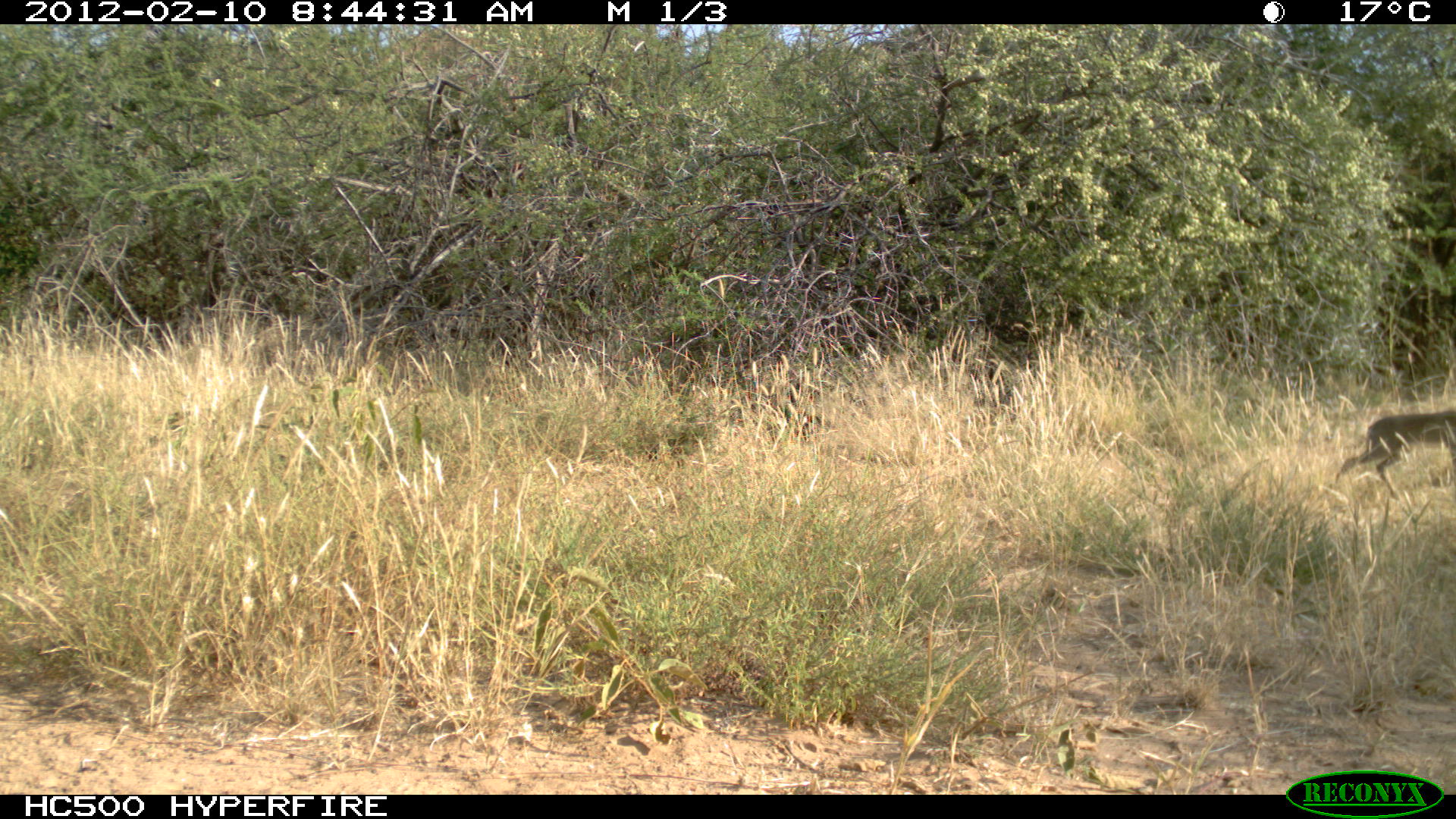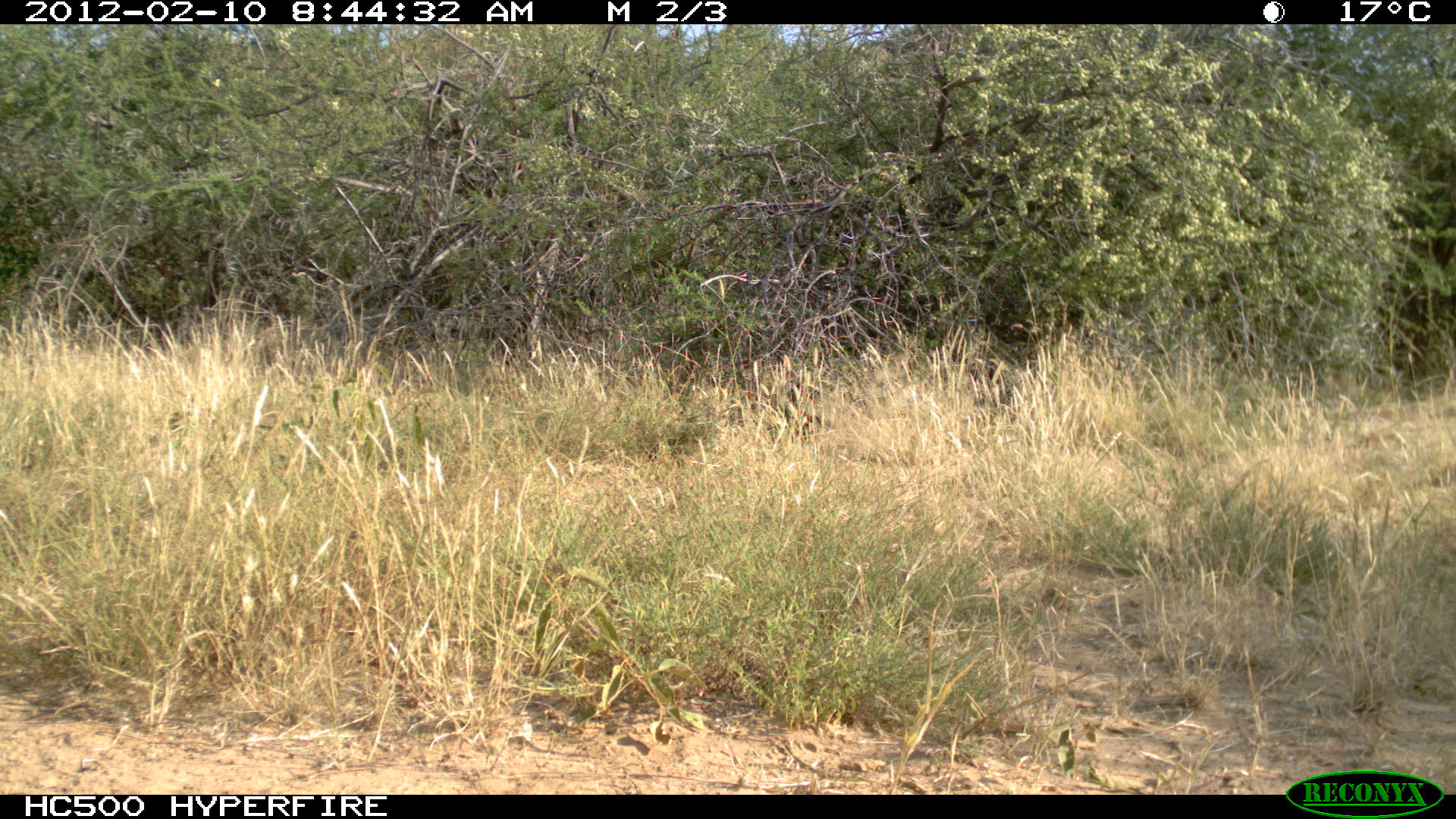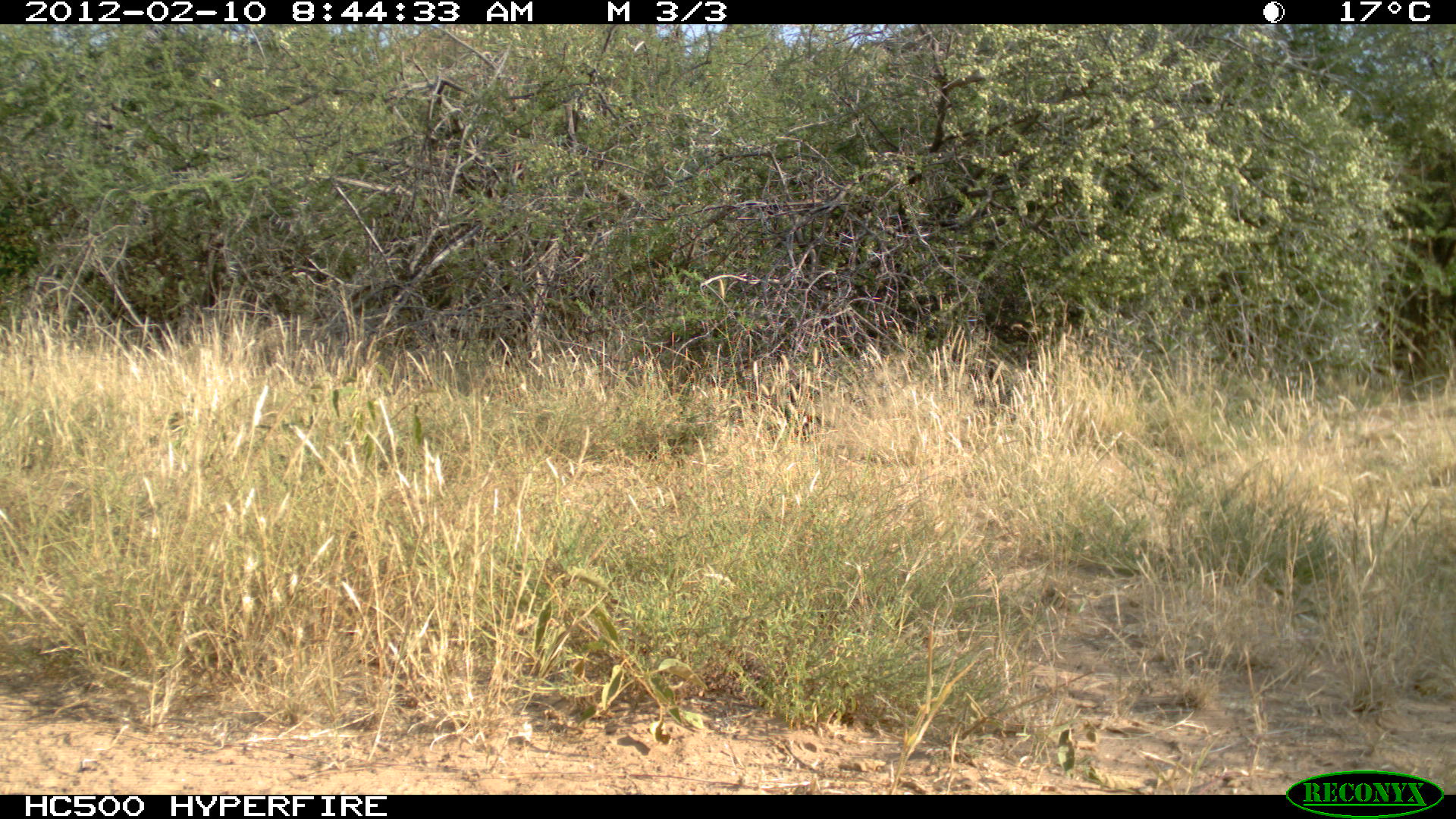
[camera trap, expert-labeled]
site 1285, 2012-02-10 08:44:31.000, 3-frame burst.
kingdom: Animalia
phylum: Chordata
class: Mammalia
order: Artiodactyla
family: Bovidae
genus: Madoqua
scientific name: Madoqua guentheri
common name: günther's dik-dik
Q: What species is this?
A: Madoqua guentheri (günther's dik-dik).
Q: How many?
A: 1.